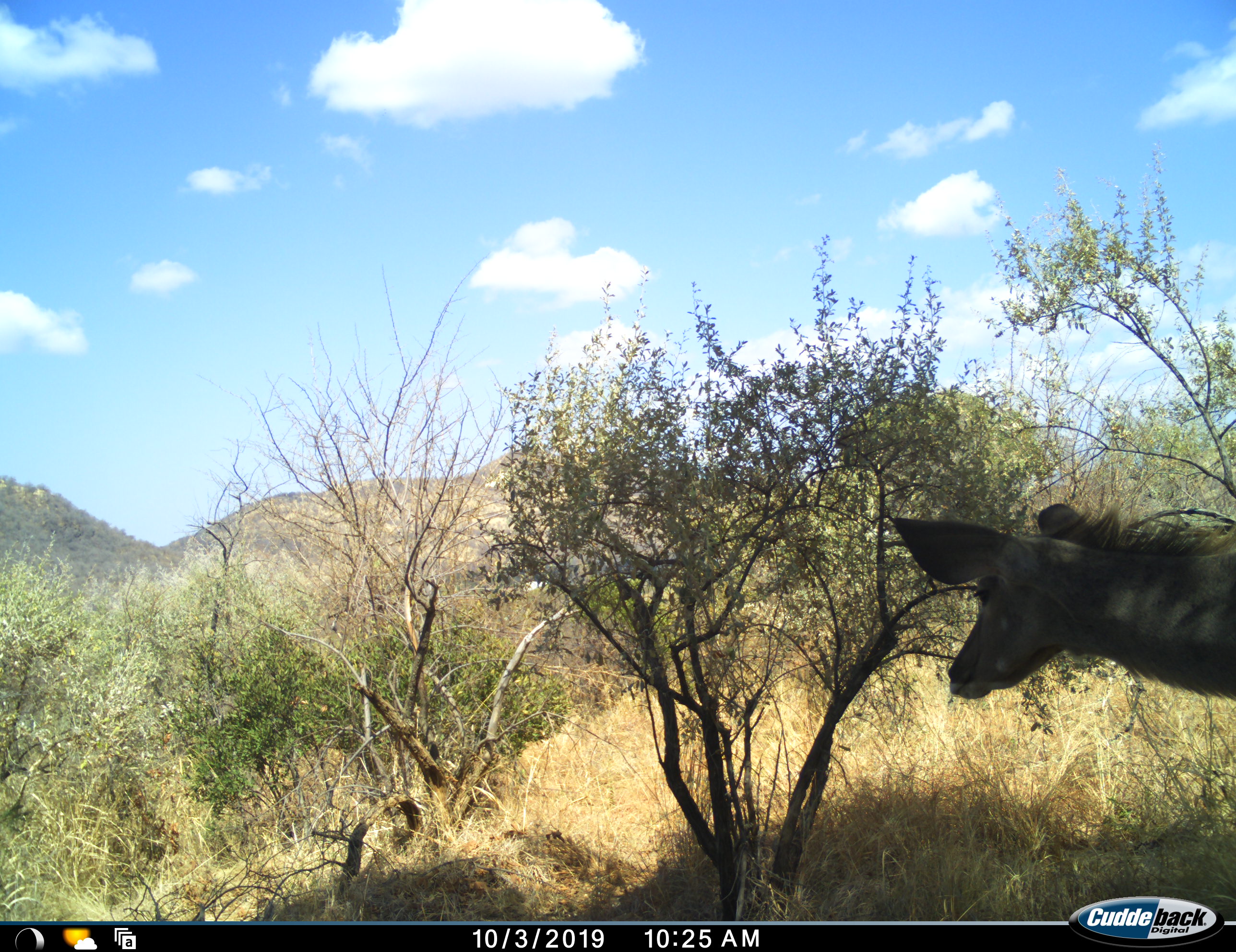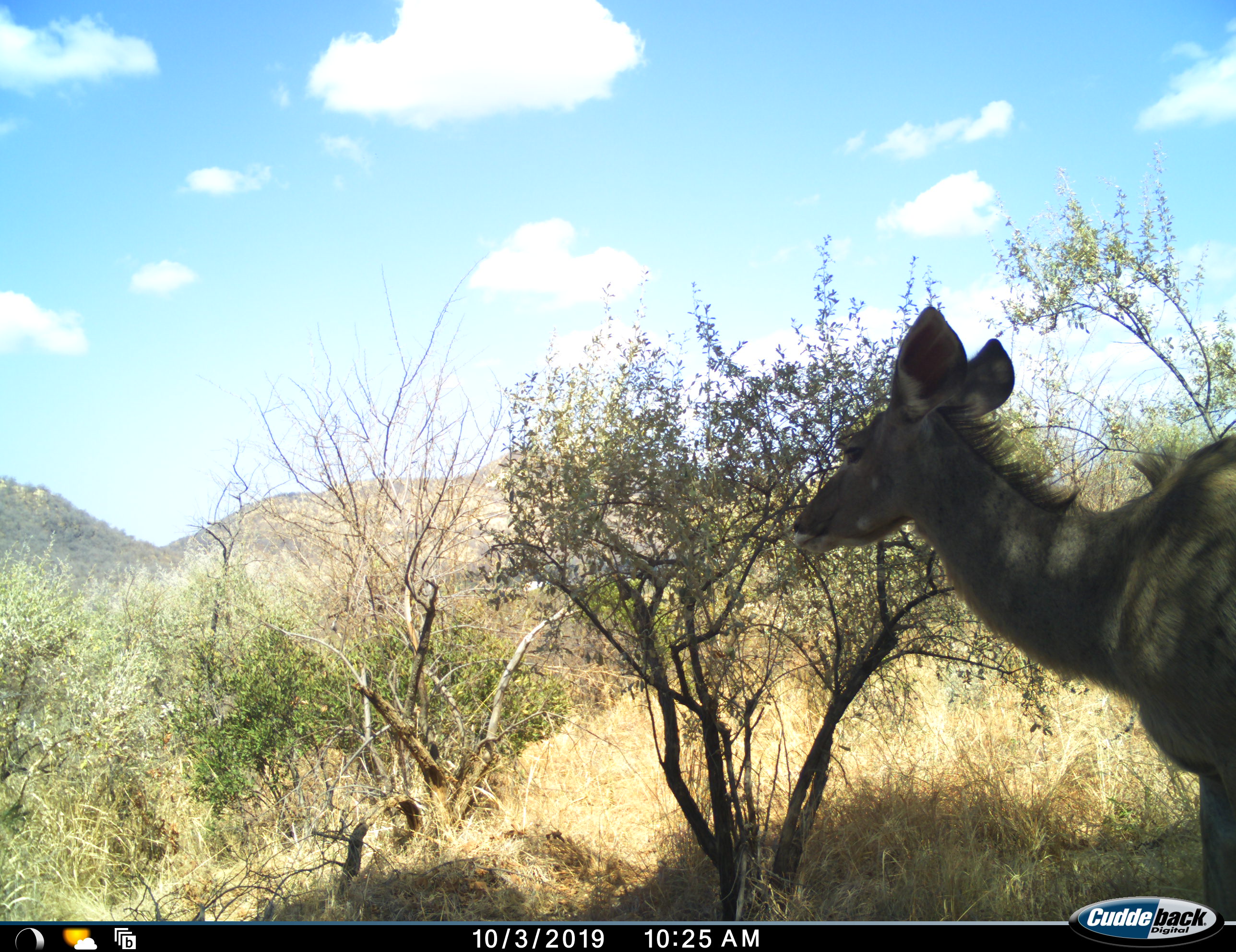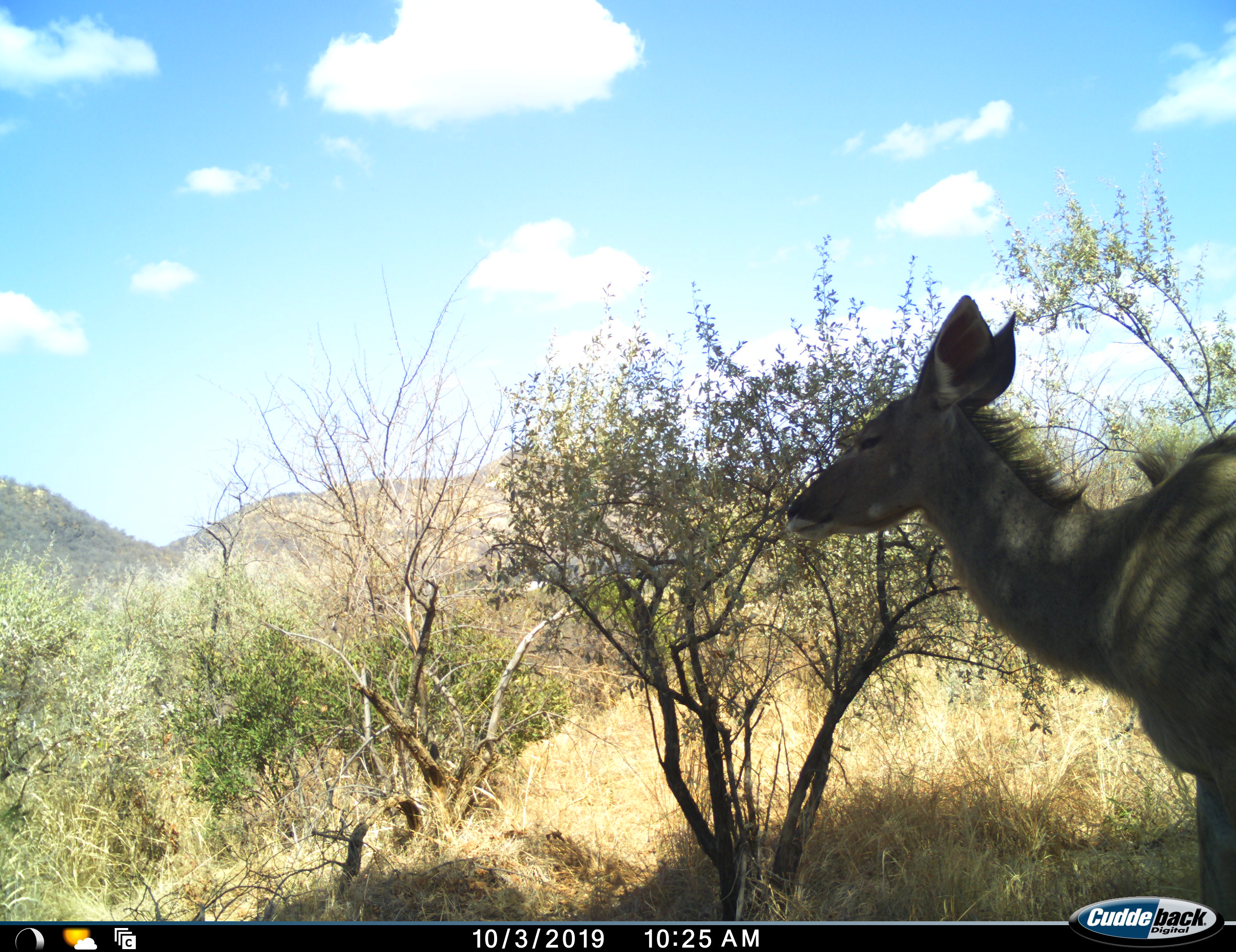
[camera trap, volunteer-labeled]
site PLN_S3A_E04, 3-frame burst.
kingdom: Animalia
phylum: Chordata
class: Mammalia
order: Artiodactyla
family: Bovidae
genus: Tragelaphus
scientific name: Tragelaphus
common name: kudu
Kudu (Tragelaphus), count 1. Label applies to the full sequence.